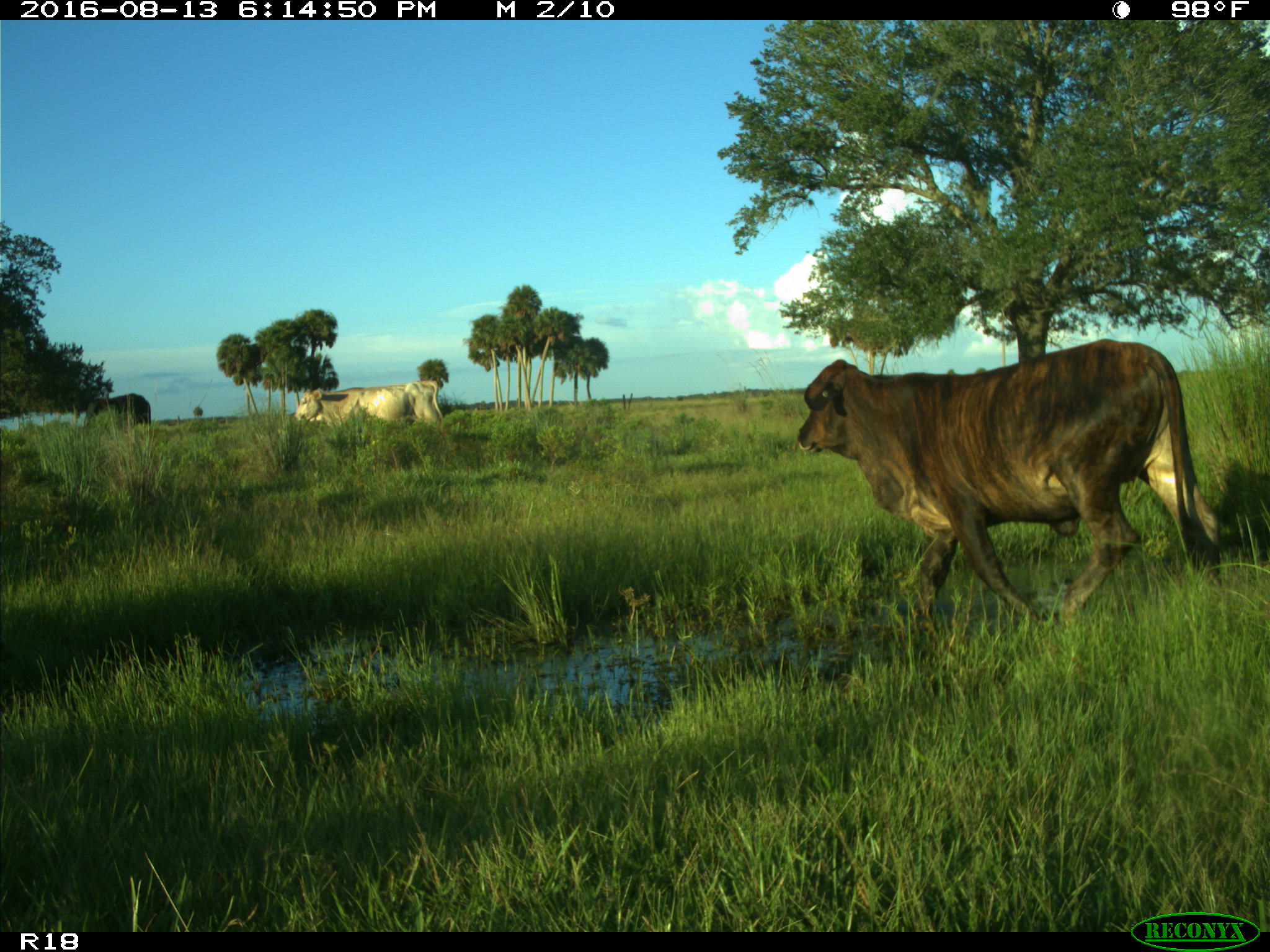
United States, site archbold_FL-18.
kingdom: Animalia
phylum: Chordata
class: Mammalia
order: Artiodactyla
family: Bovidae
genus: Bos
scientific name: Bos taurus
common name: domestic cow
Bos taurus (domestic cow).